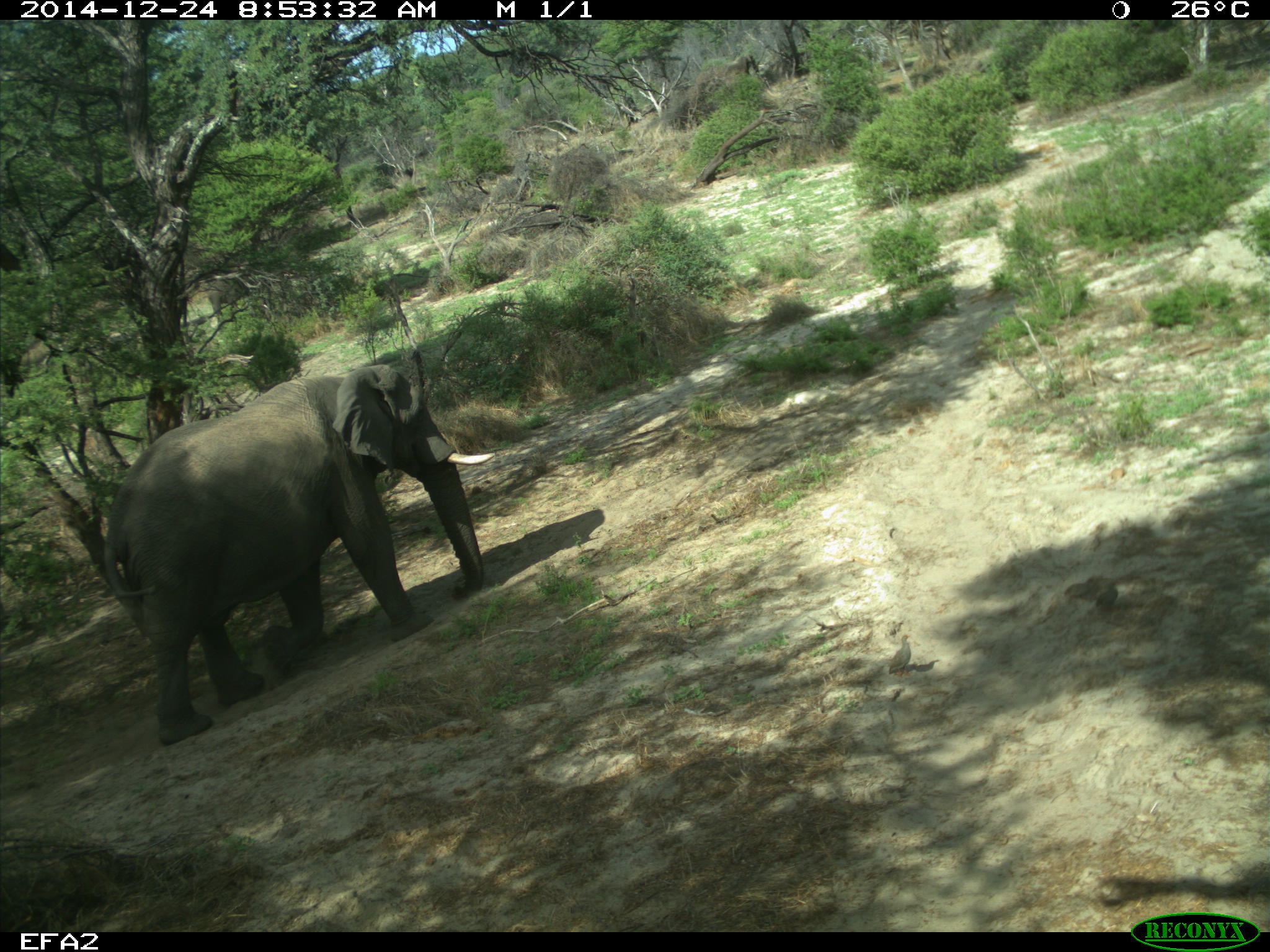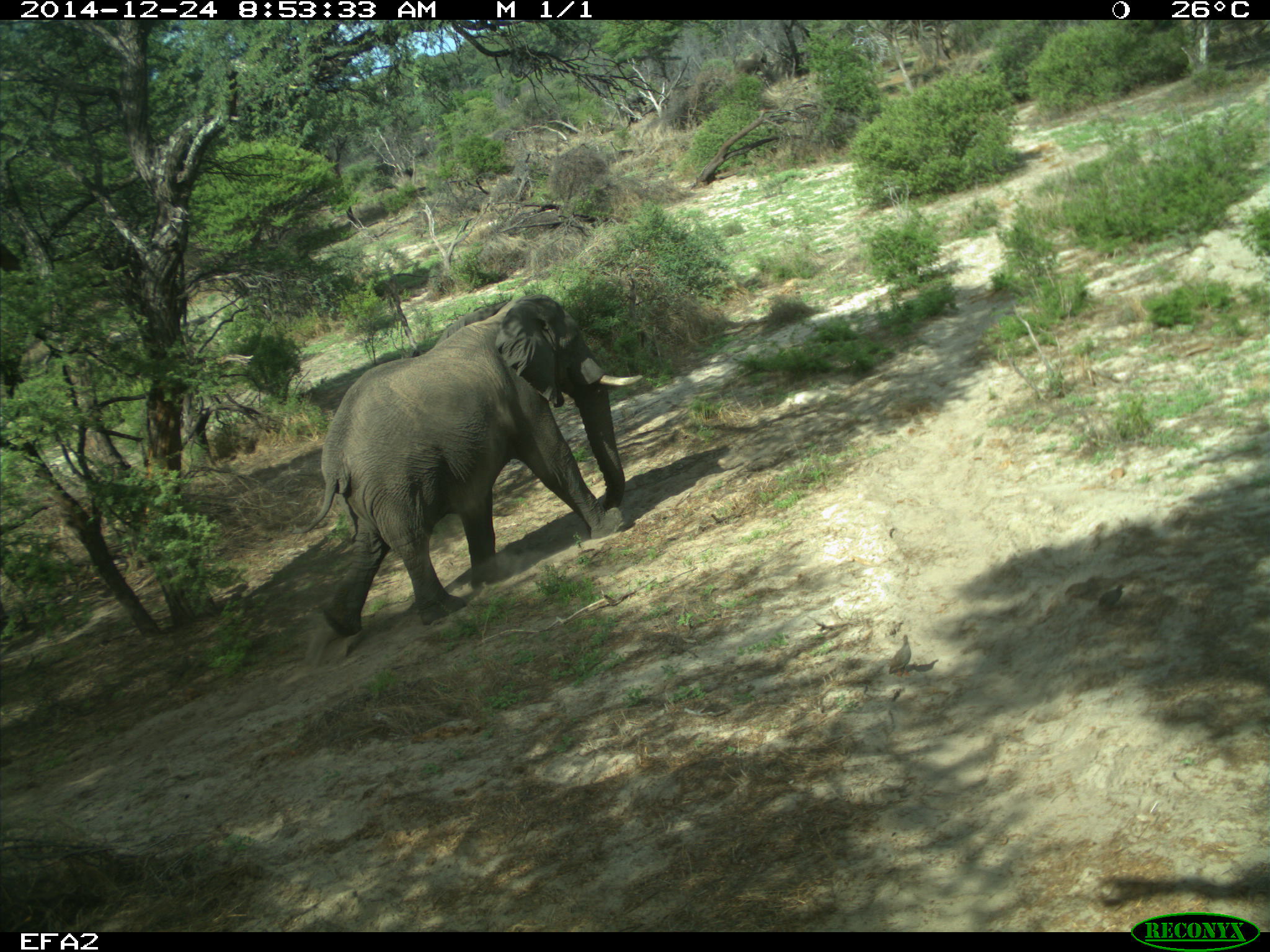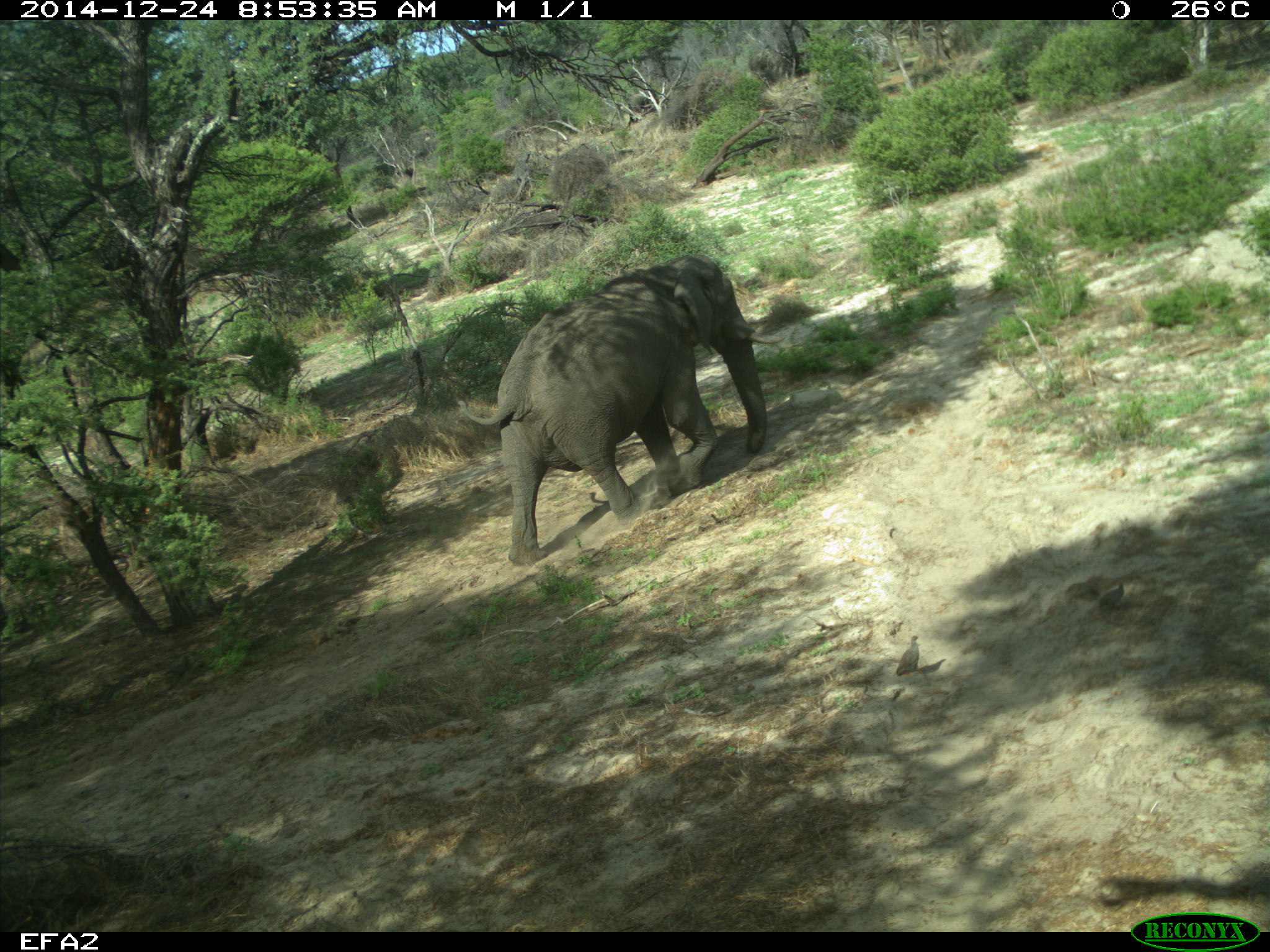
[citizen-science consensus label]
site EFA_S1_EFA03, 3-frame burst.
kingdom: Animalia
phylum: Chordata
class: Mammalia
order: Proboscidea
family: Elephantidae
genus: Loxodonta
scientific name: Loxodonta africana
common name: african bush elephant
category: elephant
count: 1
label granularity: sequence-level